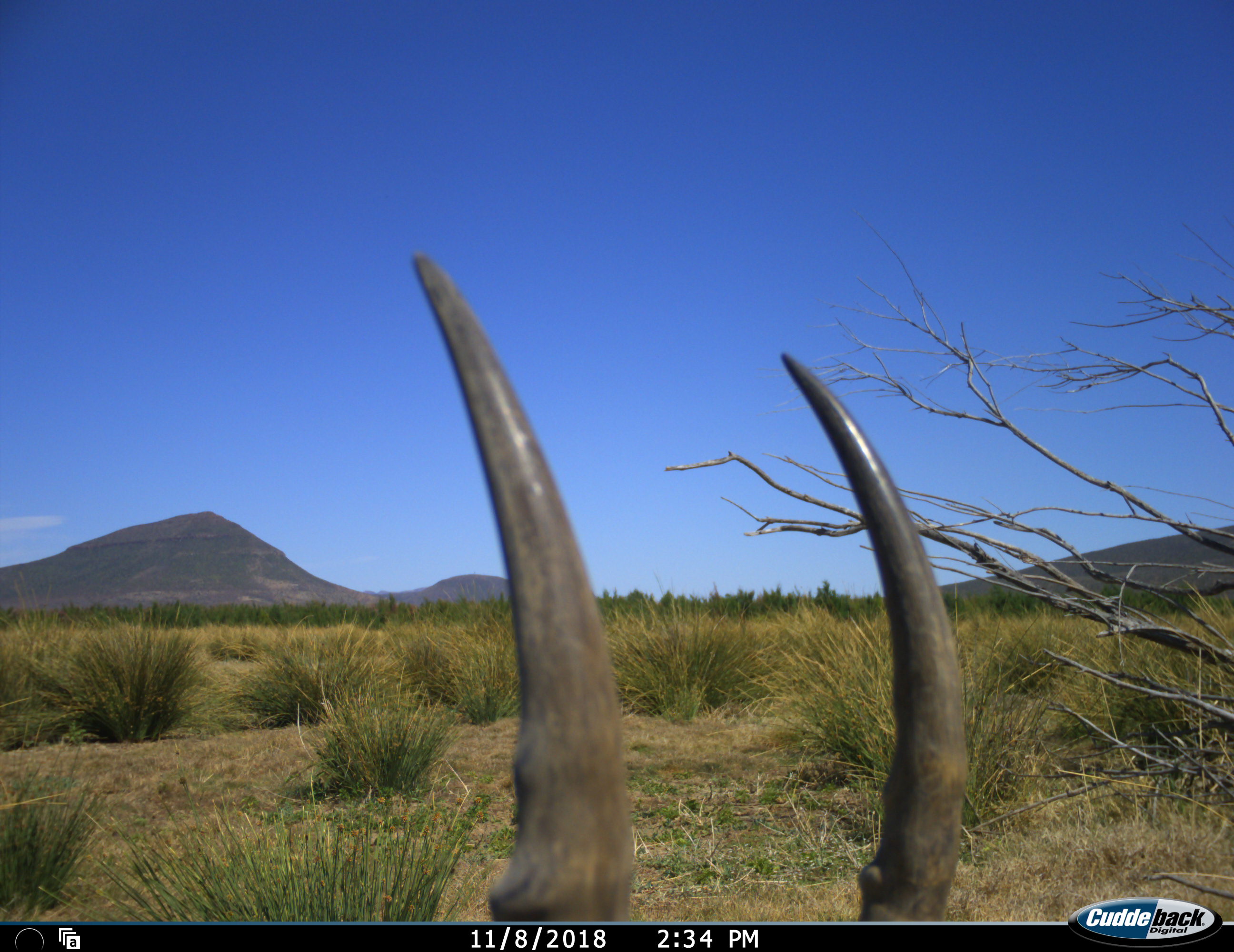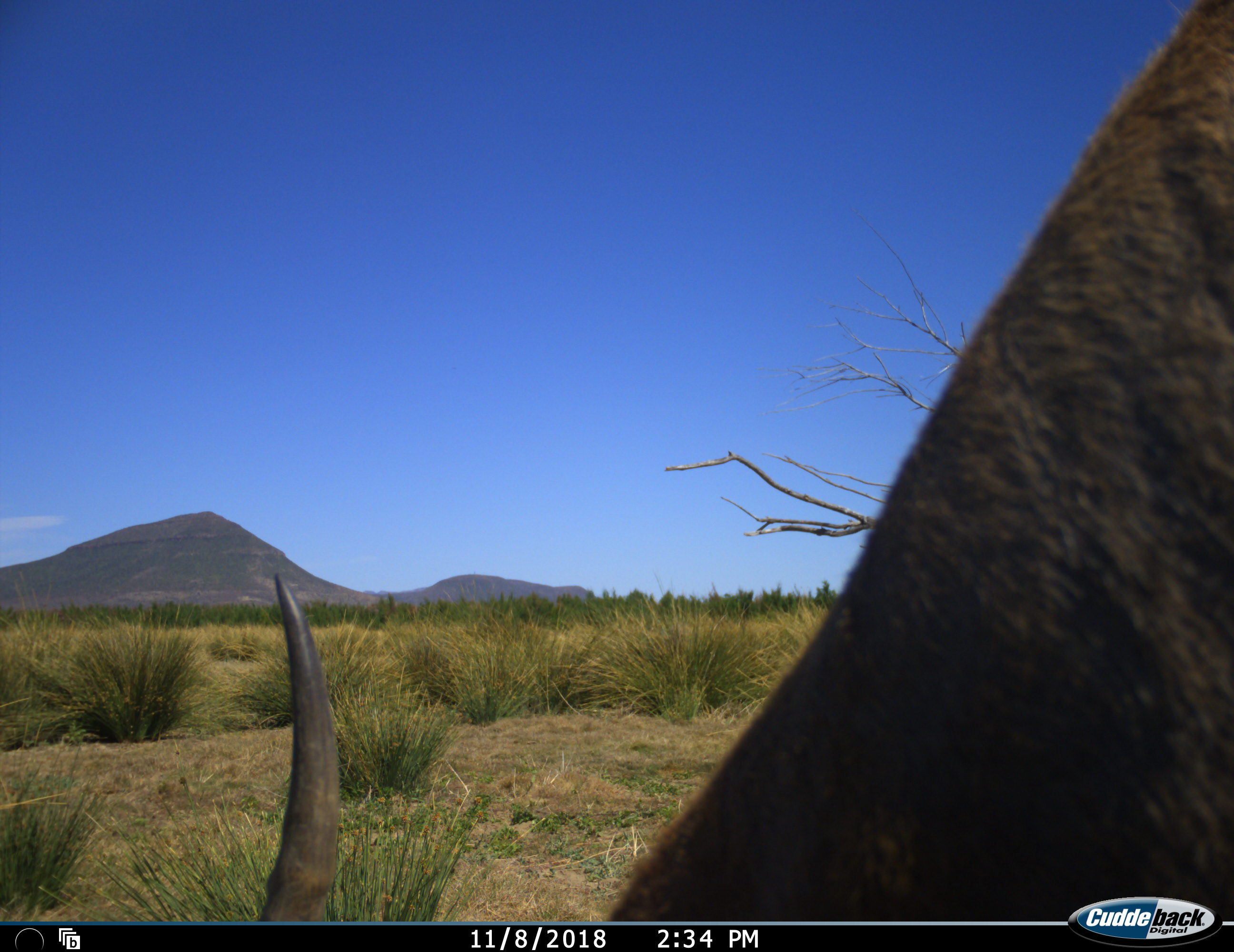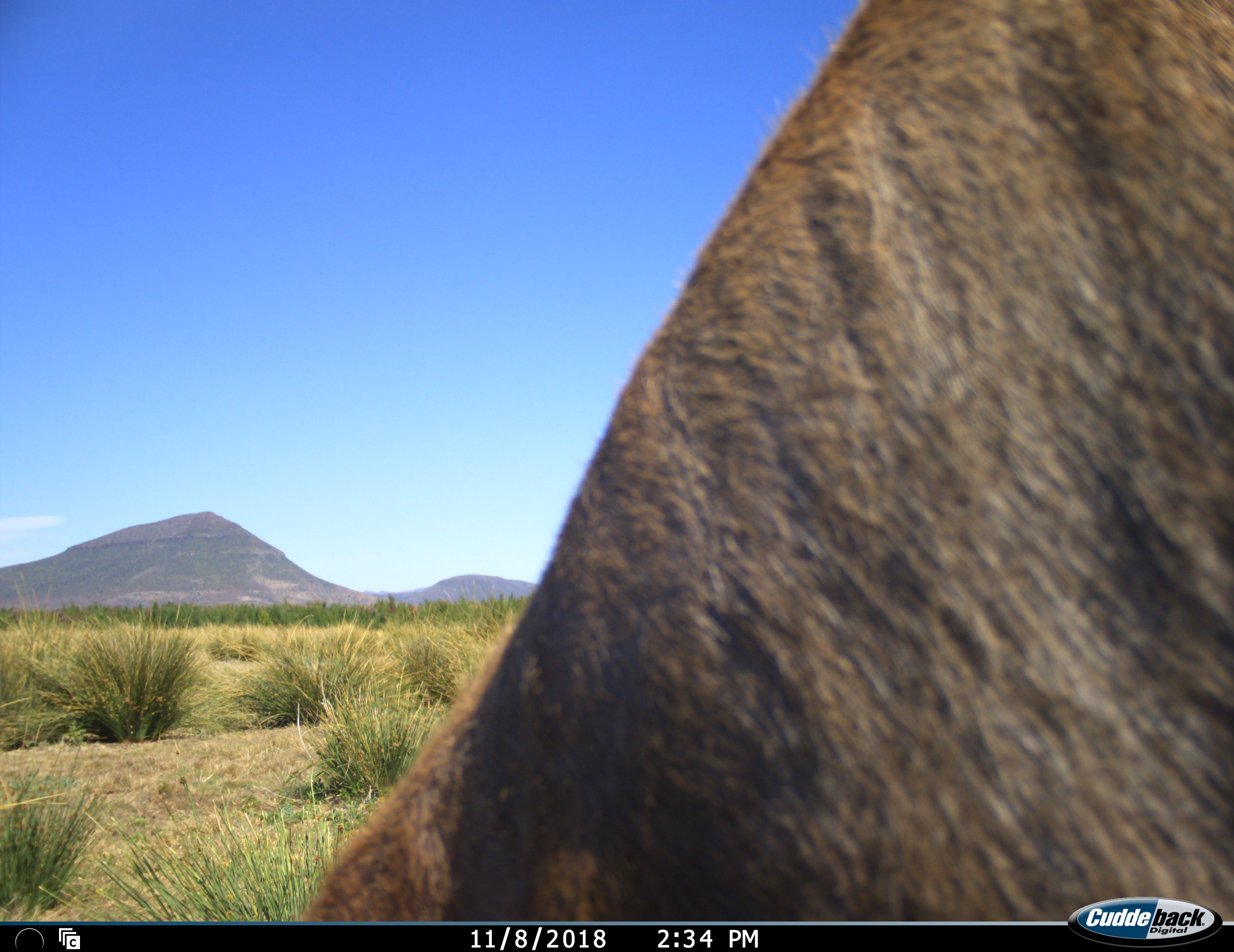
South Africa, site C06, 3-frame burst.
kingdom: Animalia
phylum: Chordata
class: Mammalia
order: Artiodactyla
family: Bovidae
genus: Damaliscus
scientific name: Damaliscus pygargus phillipsi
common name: blesbok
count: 1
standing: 0%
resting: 0%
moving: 29%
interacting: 0%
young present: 0%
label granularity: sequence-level